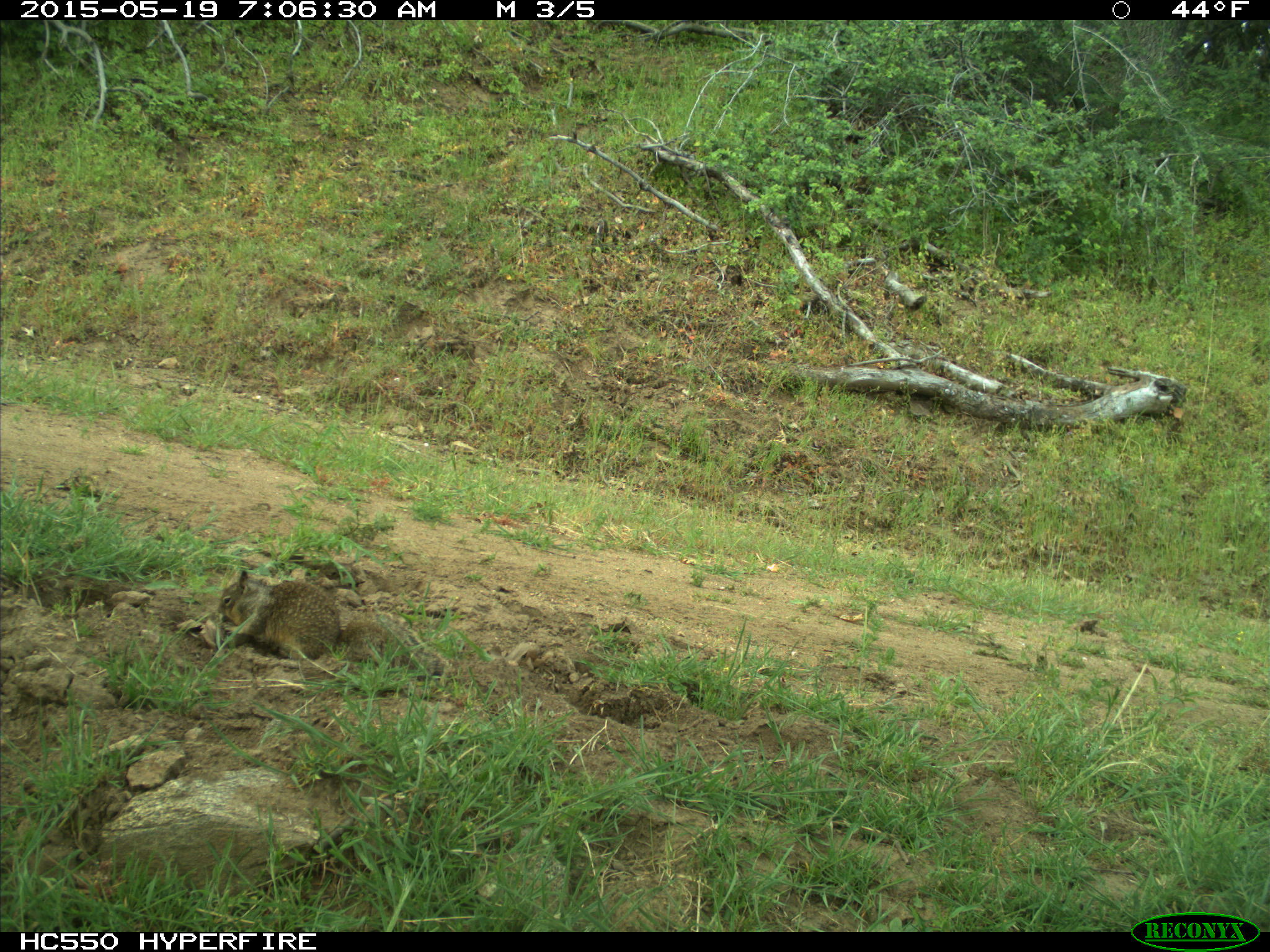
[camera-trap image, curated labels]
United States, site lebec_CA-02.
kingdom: Animalia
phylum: Chordata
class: Mammalia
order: Rodentia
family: Sciuridae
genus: Otospermophilus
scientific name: Otospermophilus beecheyi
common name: california ground squirrel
Otospermophilus beecheyi (california ground squirrel).